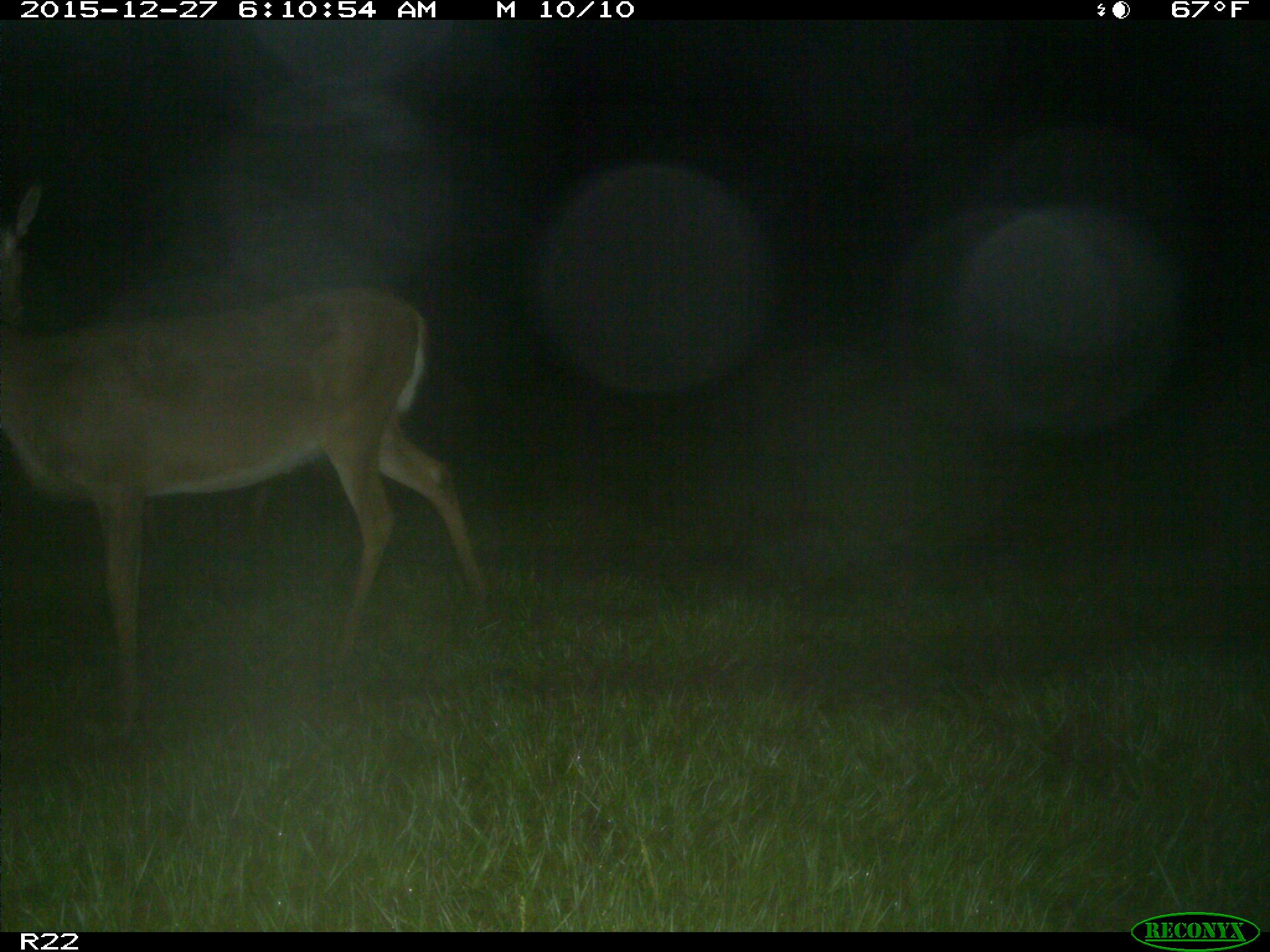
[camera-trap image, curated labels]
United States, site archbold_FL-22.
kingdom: Animalia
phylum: Chordata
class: Mammalia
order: Artiodactyla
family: Cervidae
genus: Odocoileus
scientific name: Odocoileus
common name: deer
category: unidentified deer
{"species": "unidentified deer (deer) (Odocoileus)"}